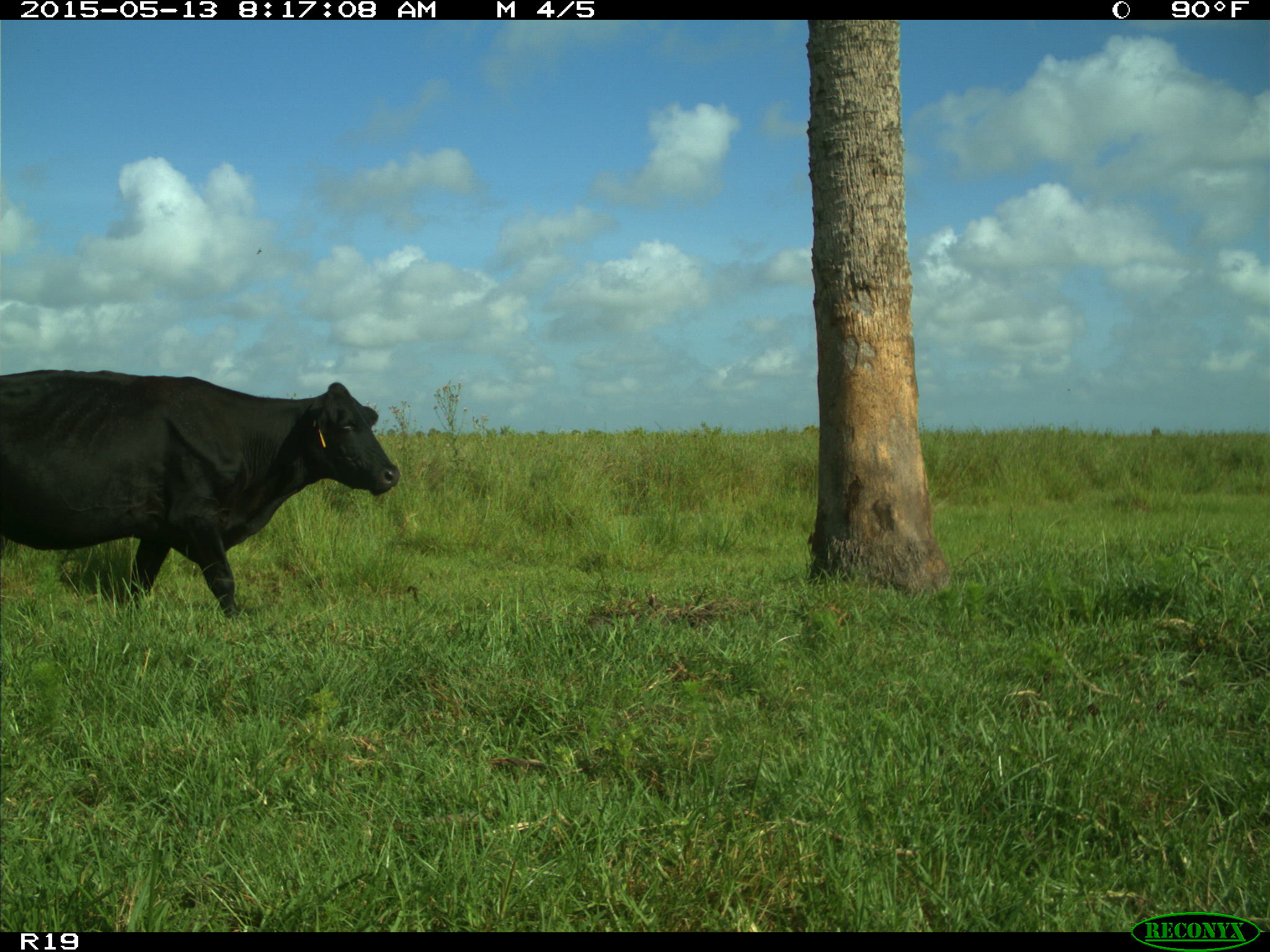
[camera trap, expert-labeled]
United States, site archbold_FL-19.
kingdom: Animalia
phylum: Chordata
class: Mammalia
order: Artiodactyla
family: Bovidae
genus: Bos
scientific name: Bos taurus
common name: domestic cow